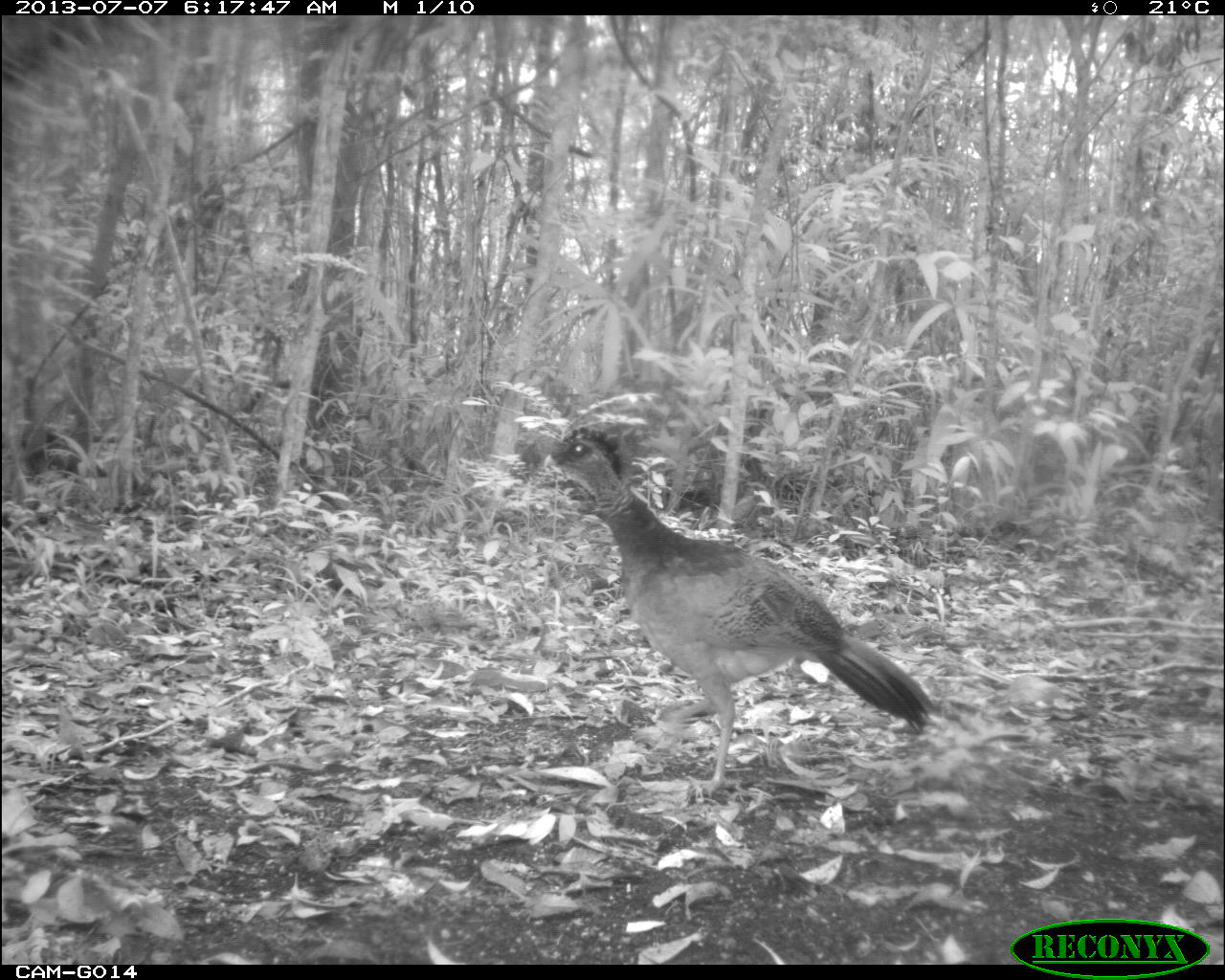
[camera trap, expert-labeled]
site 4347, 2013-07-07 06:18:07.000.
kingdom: Animalia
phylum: Chordata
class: Aves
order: Galliformes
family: Cracidae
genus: Crax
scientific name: Crax rubra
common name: great curassow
Crax rubra (great curassow), count 1, sex female.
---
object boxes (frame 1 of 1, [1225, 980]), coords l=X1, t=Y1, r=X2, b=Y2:
crax rubra: l=541, t=423, r=937, b=797